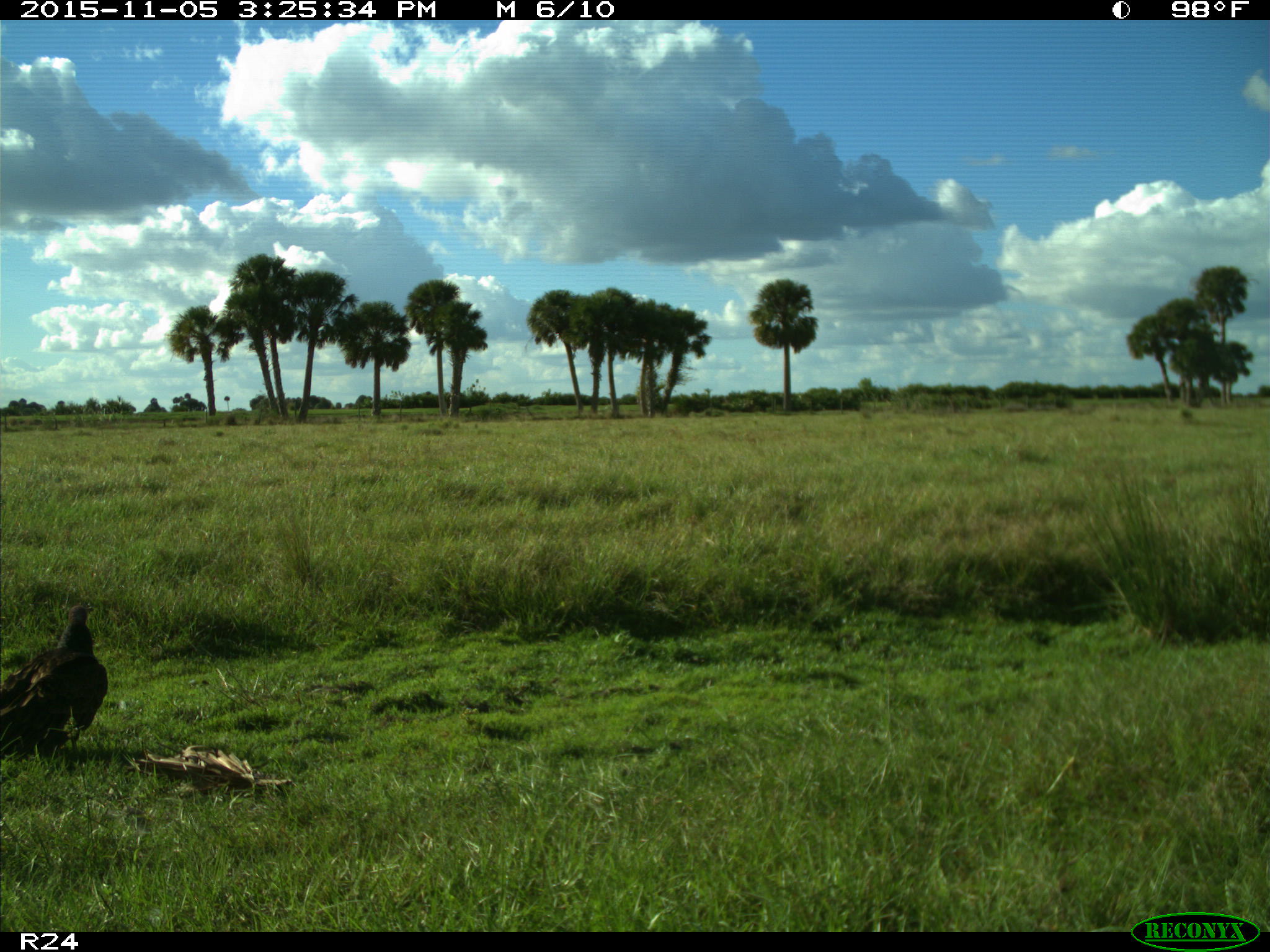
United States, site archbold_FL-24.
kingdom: Animalia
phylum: Chordata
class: Aves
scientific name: Aves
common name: birds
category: unidentified bird